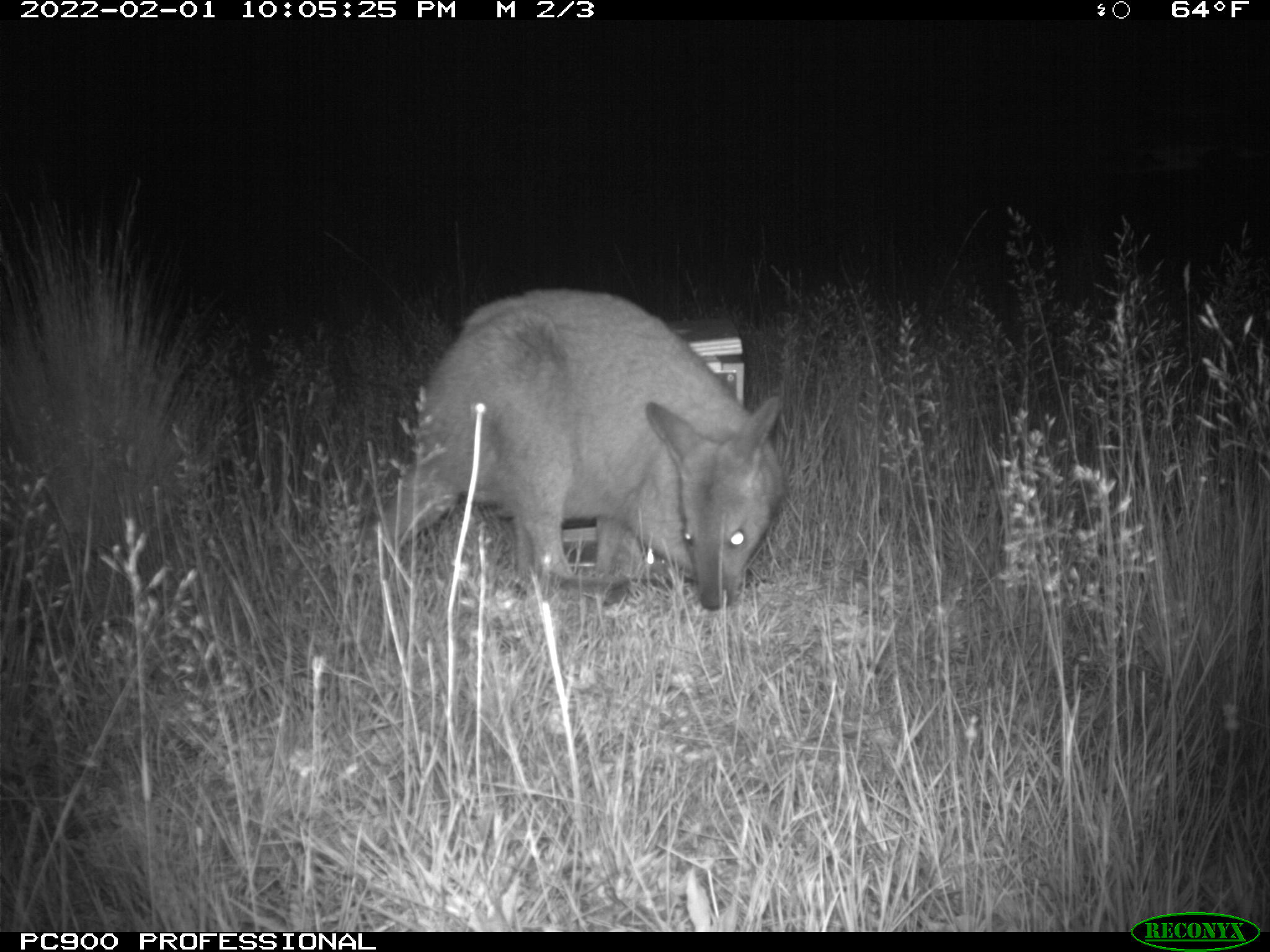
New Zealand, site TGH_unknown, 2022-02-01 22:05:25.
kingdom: Animalia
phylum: Chordata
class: Mammalia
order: Diprotodontia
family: Macropodidae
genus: Notamacropus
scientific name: Notamacropus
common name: wallaby